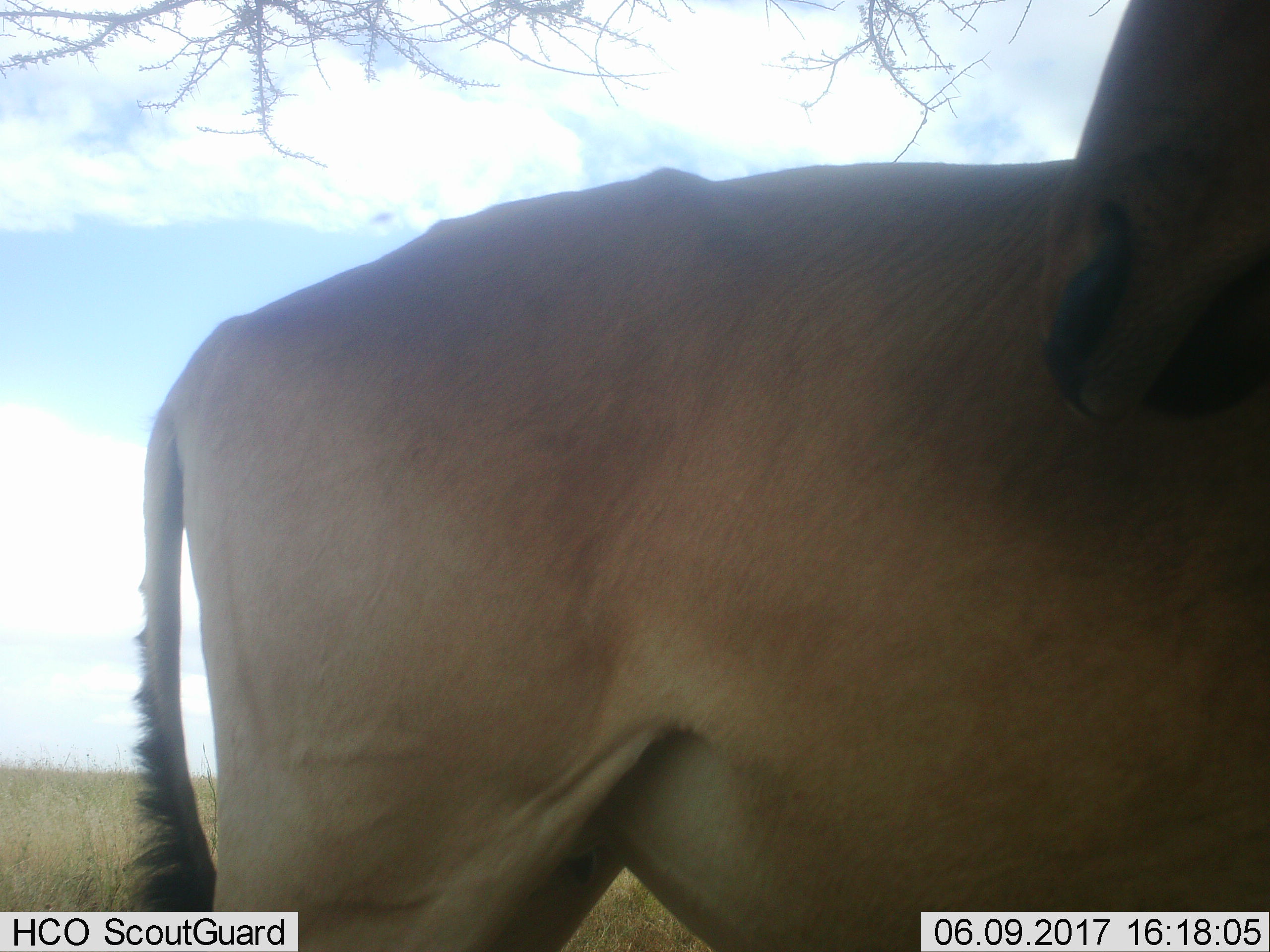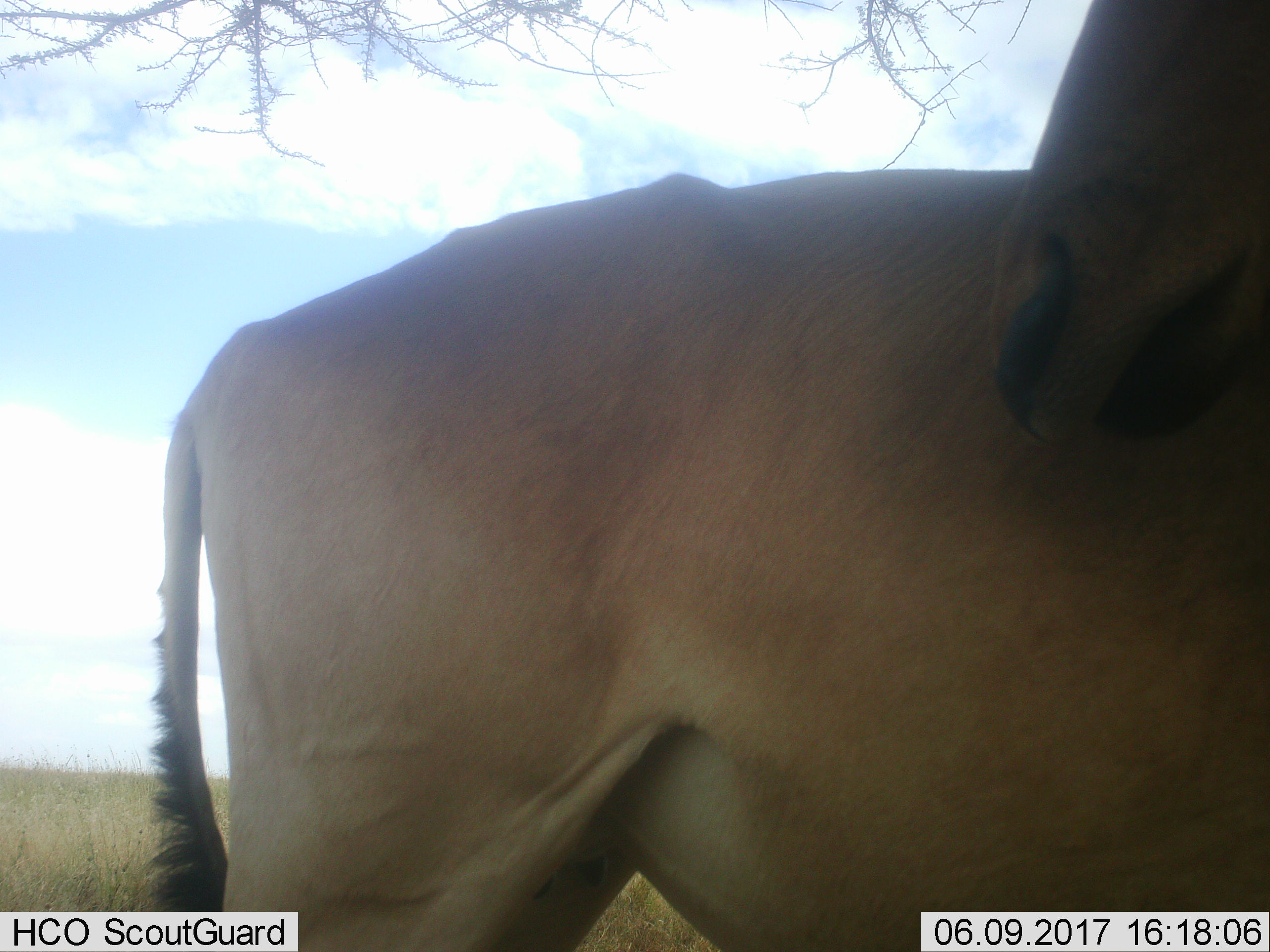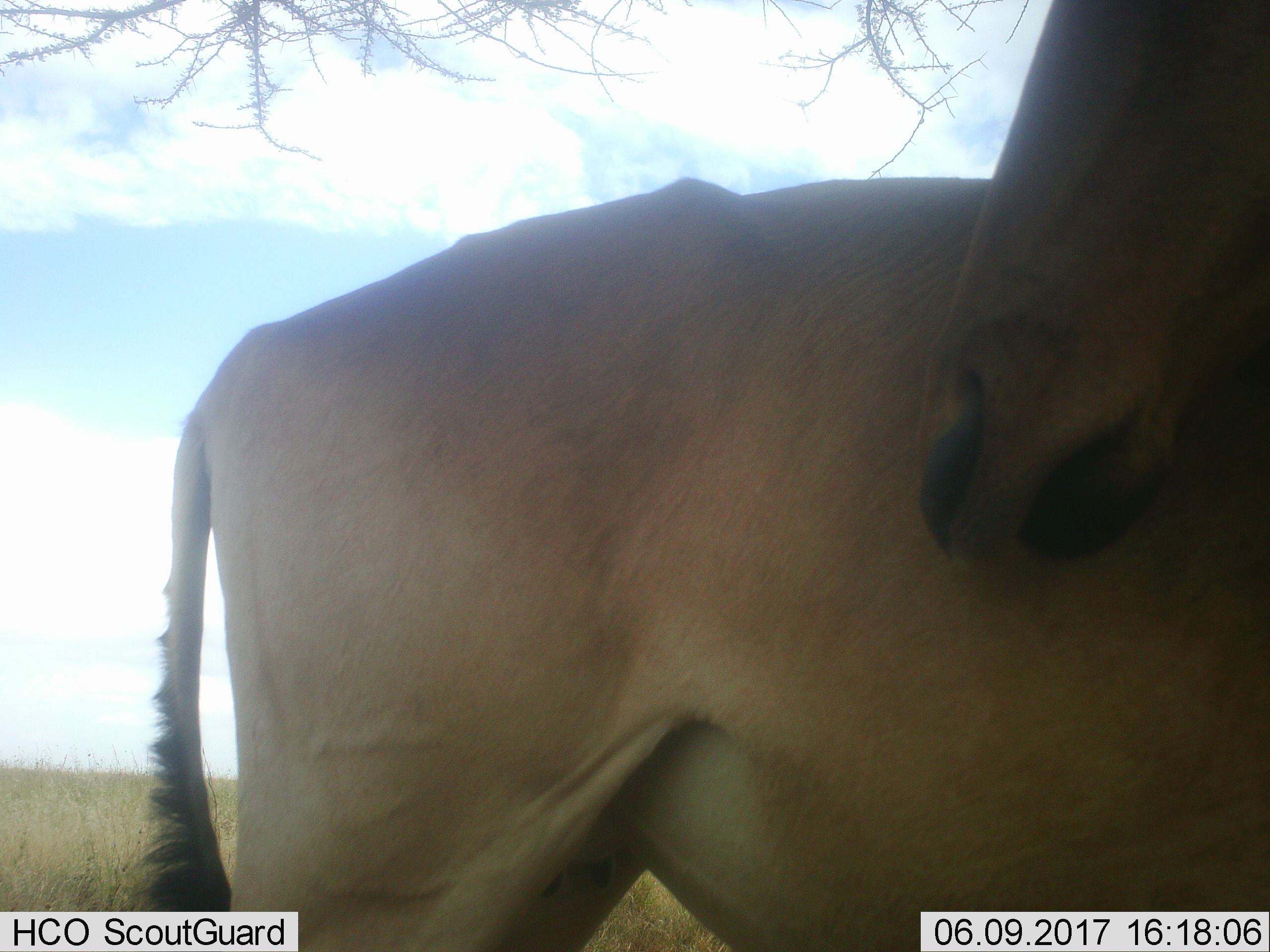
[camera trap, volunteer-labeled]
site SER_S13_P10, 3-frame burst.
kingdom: Animalia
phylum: Chordata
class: Mammalia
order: Artiodactyla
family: Bovidae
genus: Alcelaphus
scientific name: Alcelaphus buselaphus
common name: hartebeest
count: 1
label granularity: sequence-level